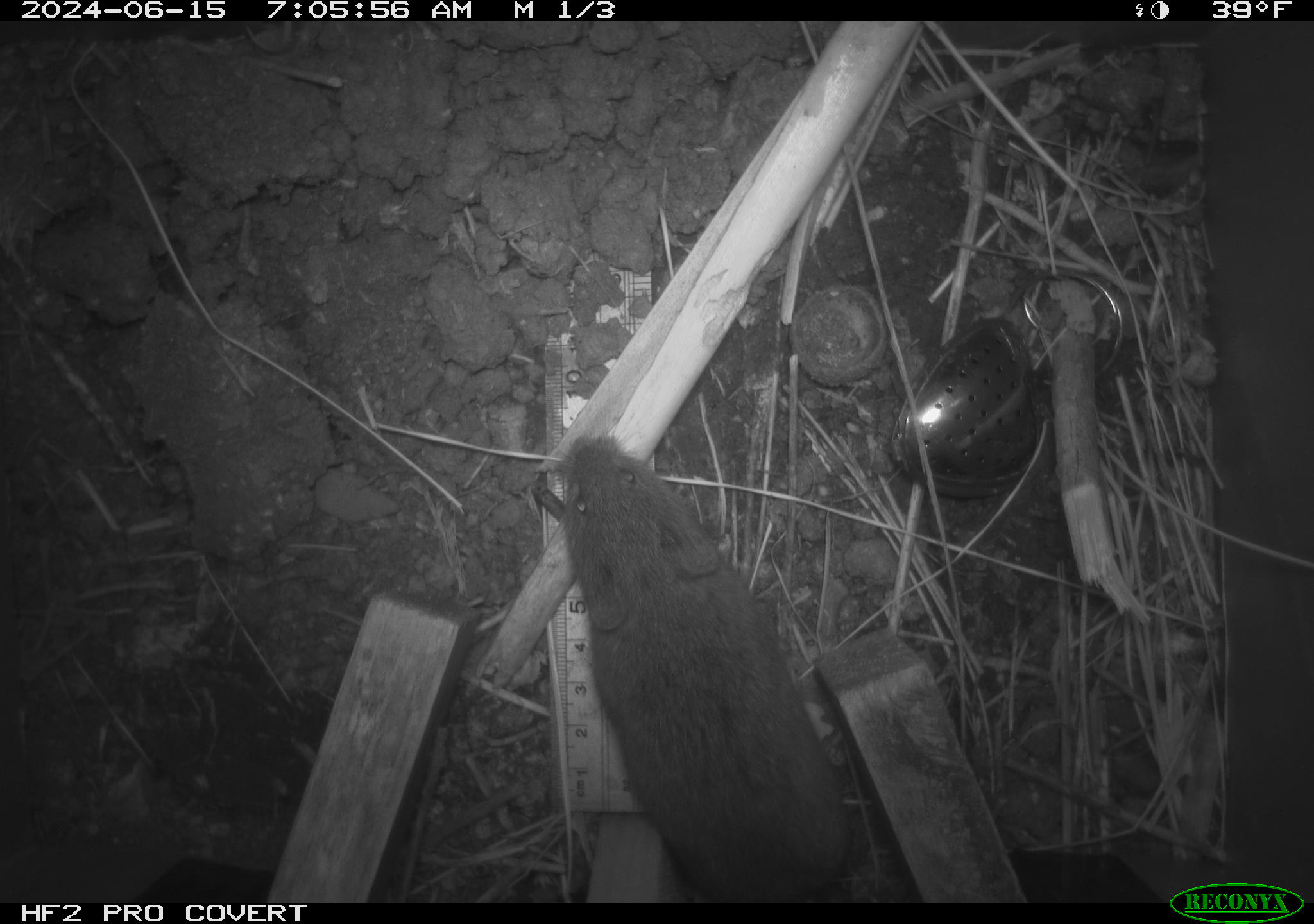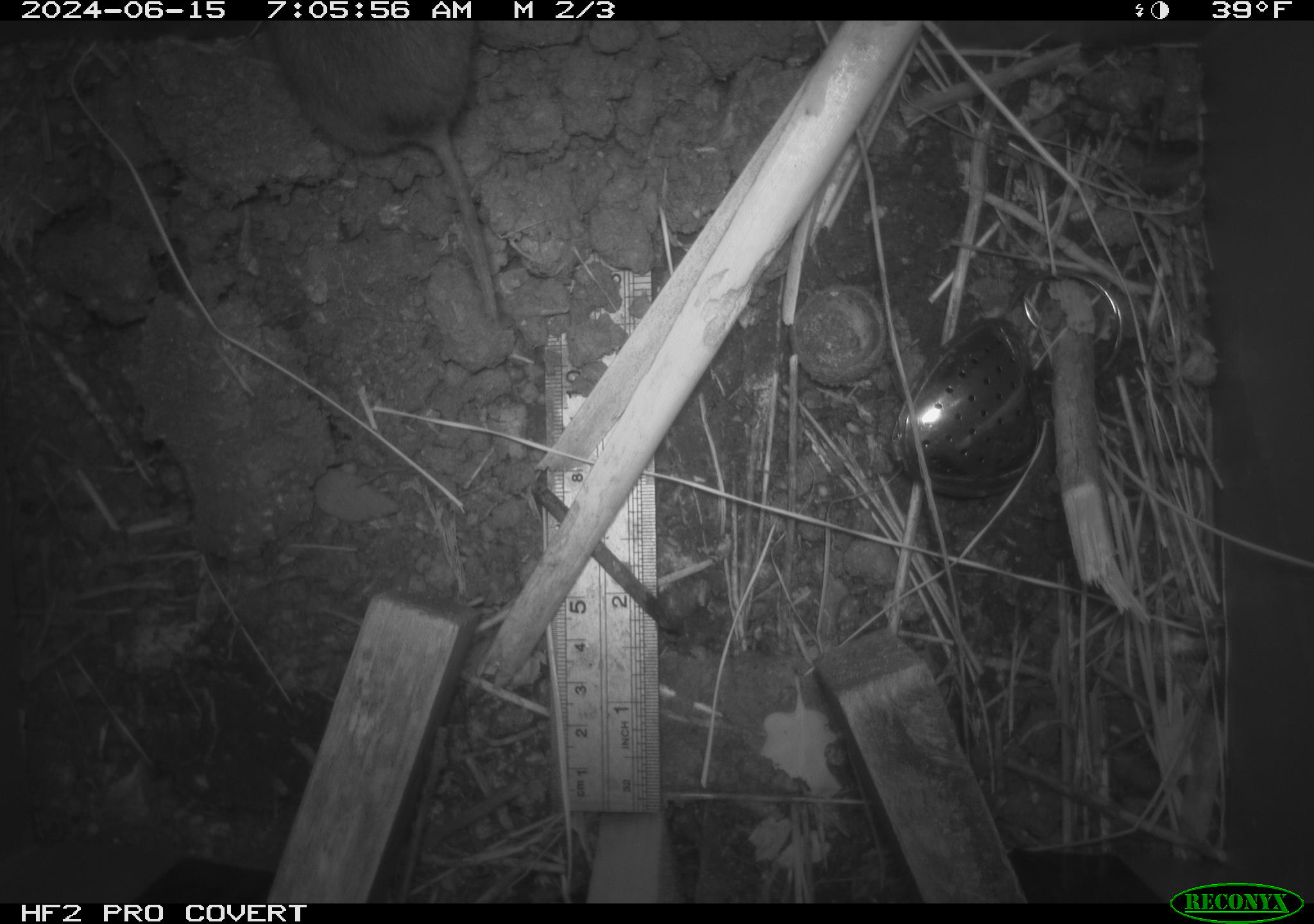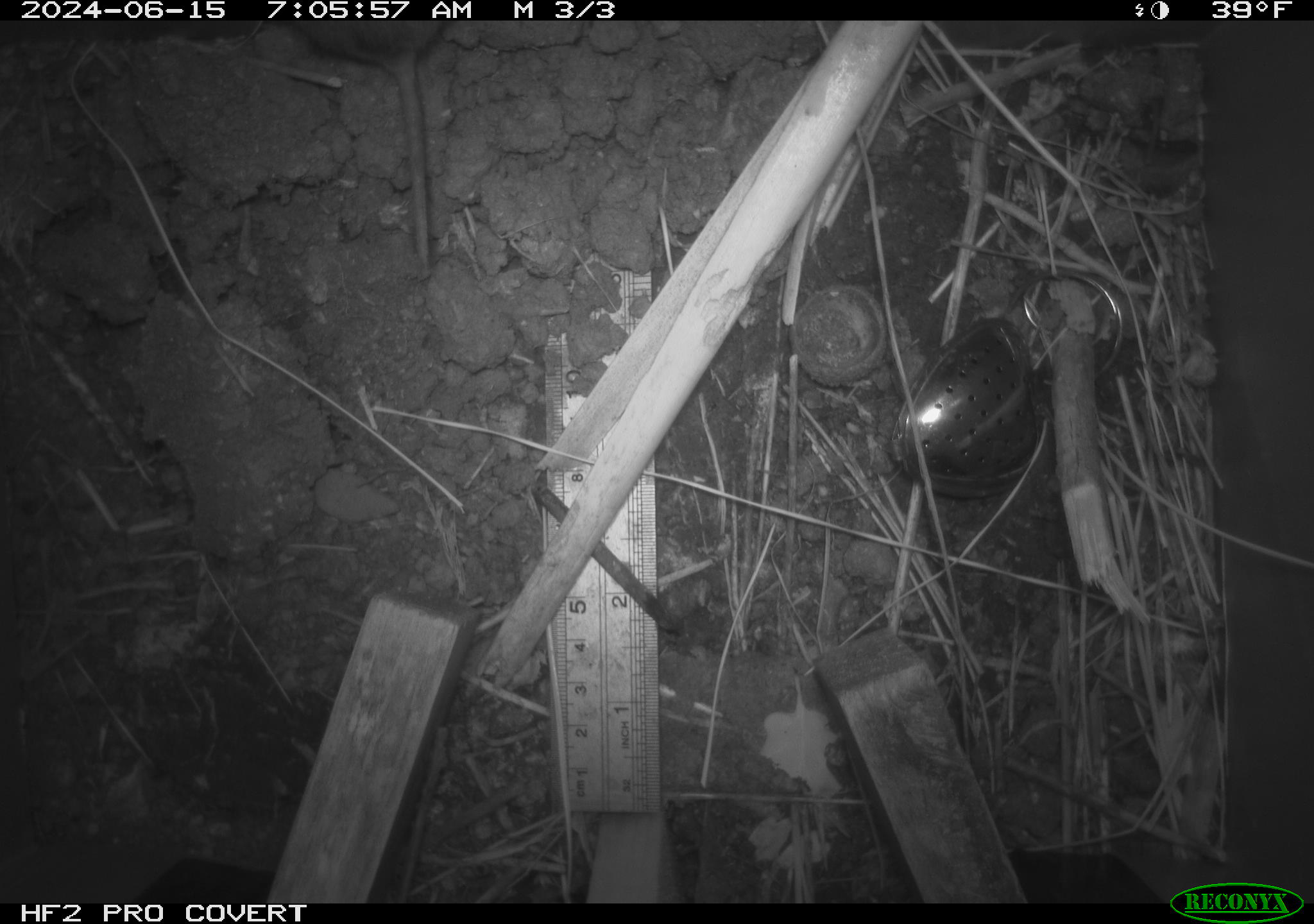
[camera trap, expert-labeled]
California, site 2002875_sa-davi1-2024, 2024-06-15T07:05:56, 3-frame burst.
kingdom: Animalia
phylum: Chordata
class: Mammalia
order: Rodentia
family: Cricetidae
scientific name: Arvicolinae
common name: voles, lemmings, and muskrats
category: arvicolinae subfamily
Arvicolinae subfamily (voles, lemmings, and muskrats) (Arvicolinae).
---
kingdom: Animalia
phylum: Chordata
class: Mammalia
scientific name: Mammalia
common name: small mammal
Small mammal (Mammalia).